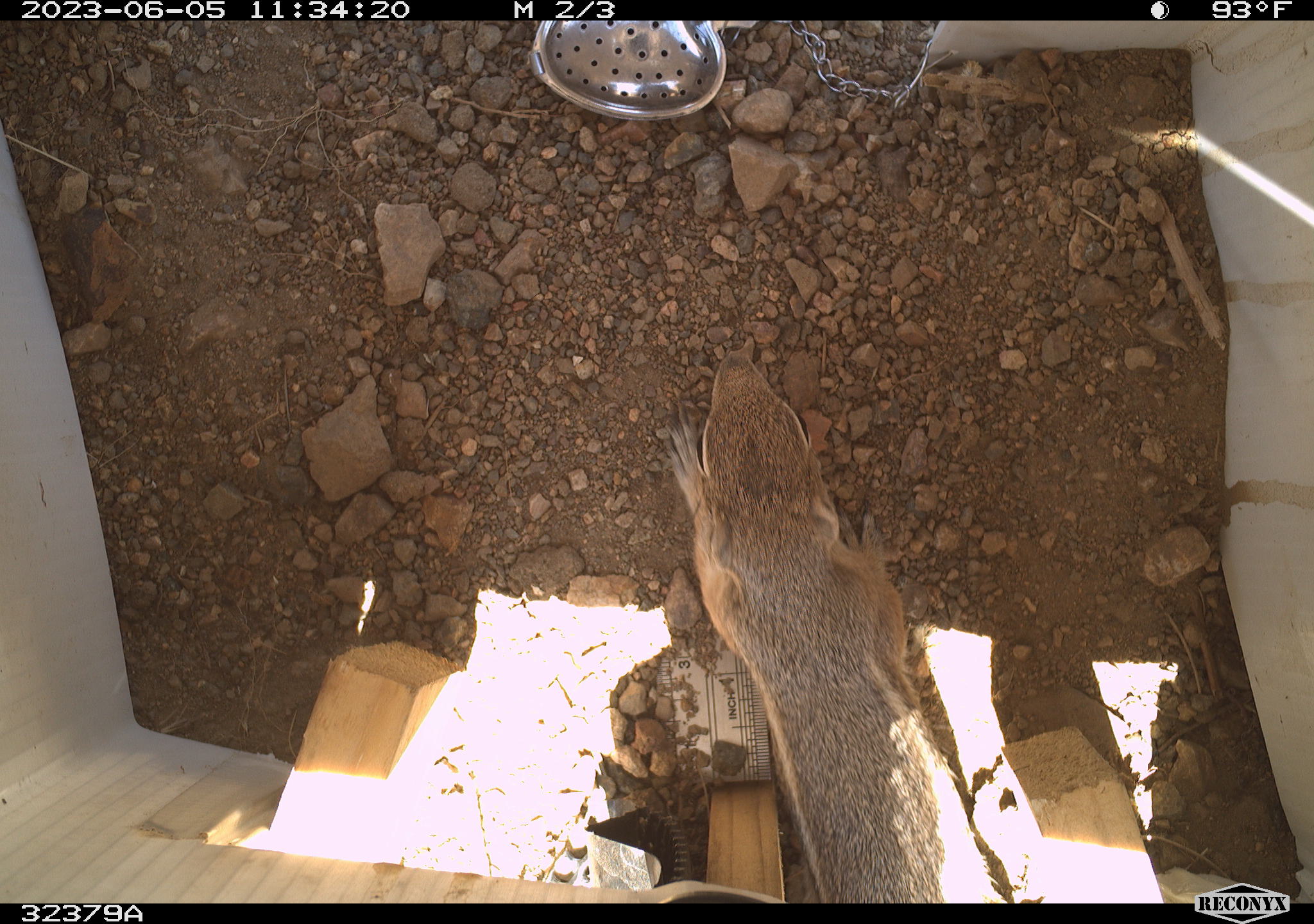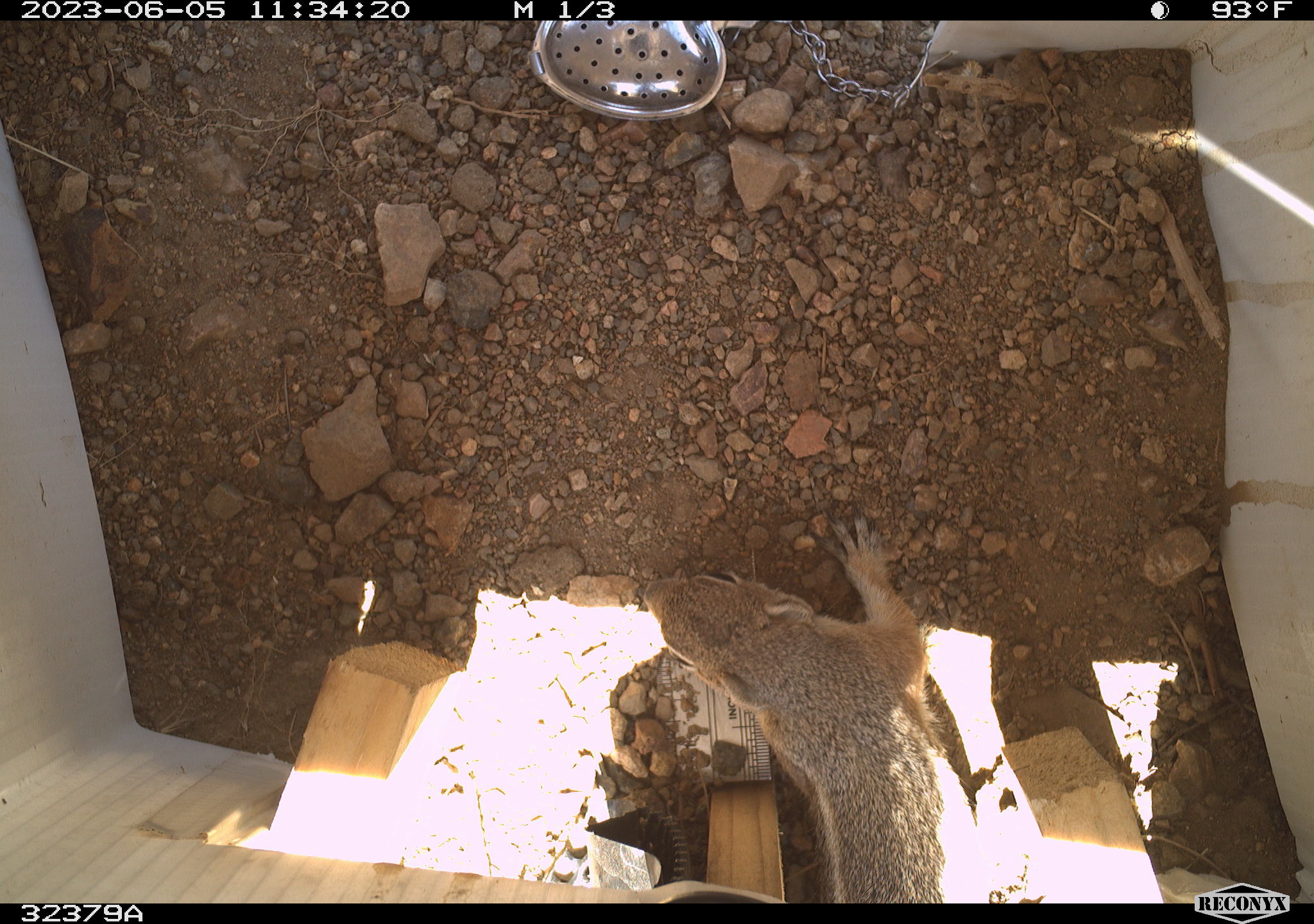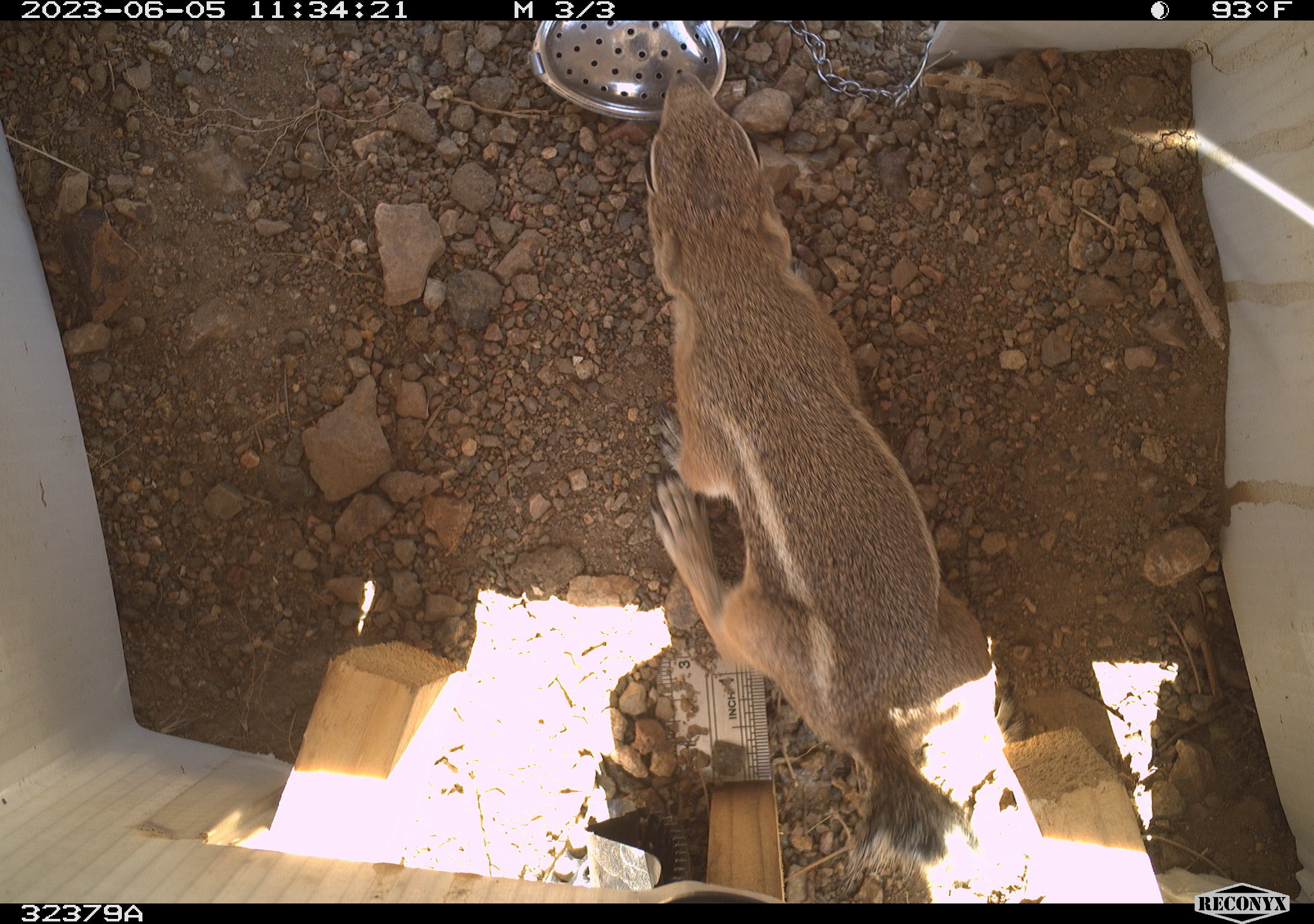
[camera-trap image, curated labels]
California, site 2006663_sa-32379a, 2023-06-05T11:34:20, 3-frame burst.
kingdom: Animalia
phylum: Chordata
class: Mammalia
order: Rodentia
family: Sciuridae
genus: Ammospermophilus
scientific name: Ammospermophilus leucurus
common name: white-tailed antelope squirrel